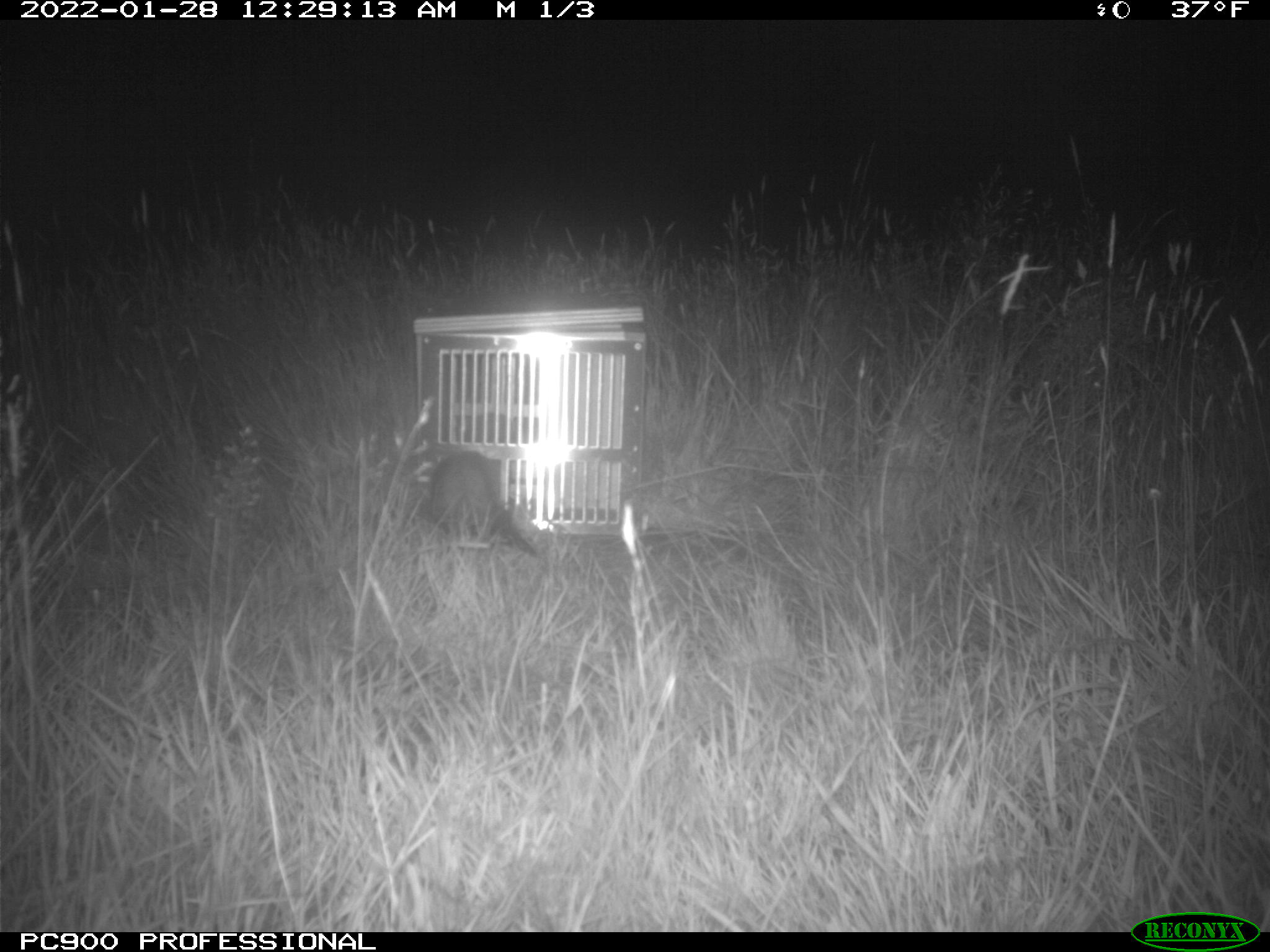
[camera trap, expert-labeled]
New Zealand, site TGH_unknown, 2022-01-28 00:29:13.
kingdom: Animalia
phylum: Chordata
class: Mammalia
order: Carnivora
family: Mustelidae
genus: Mustela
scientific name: Mustela furo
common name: ferret